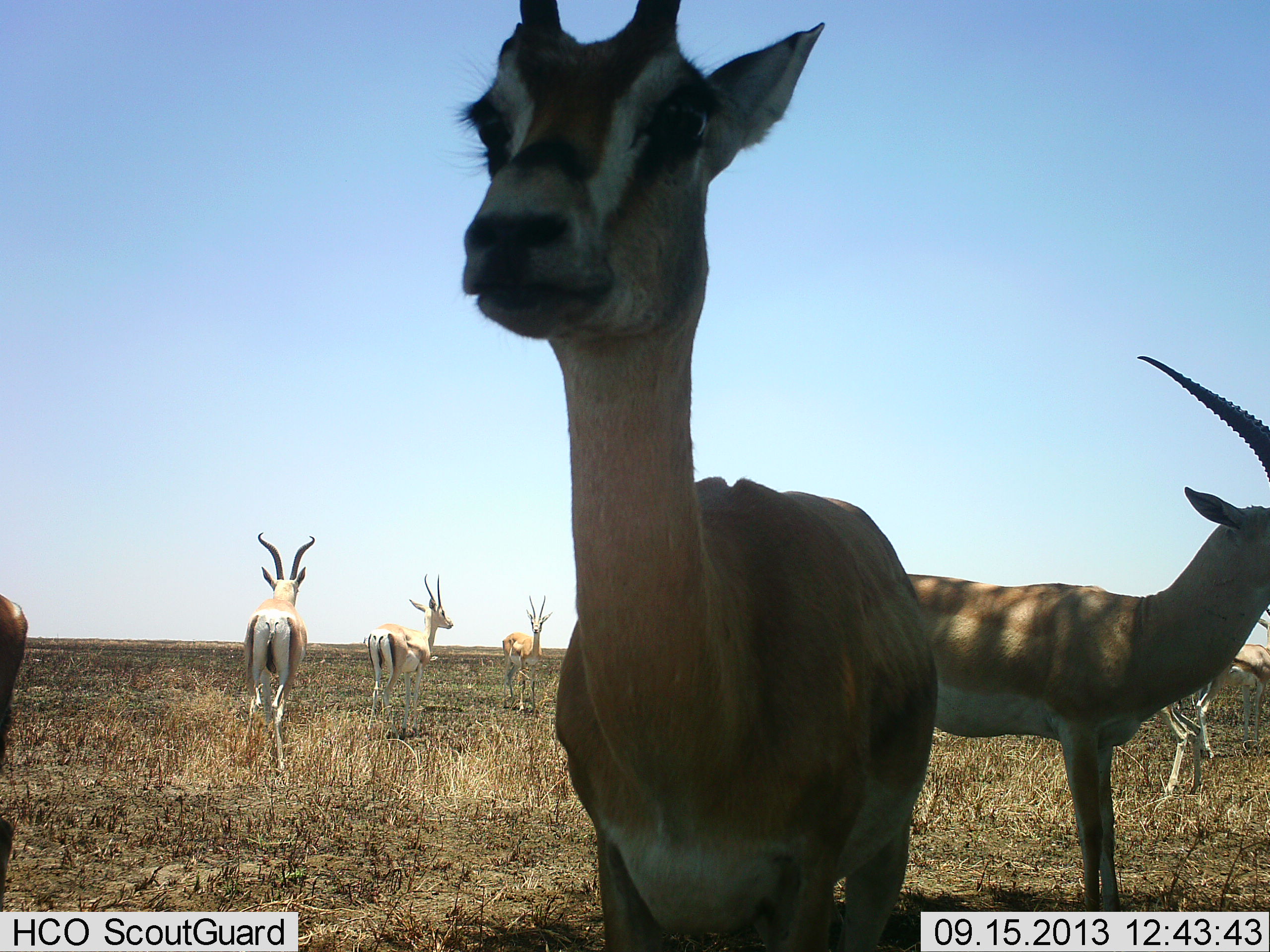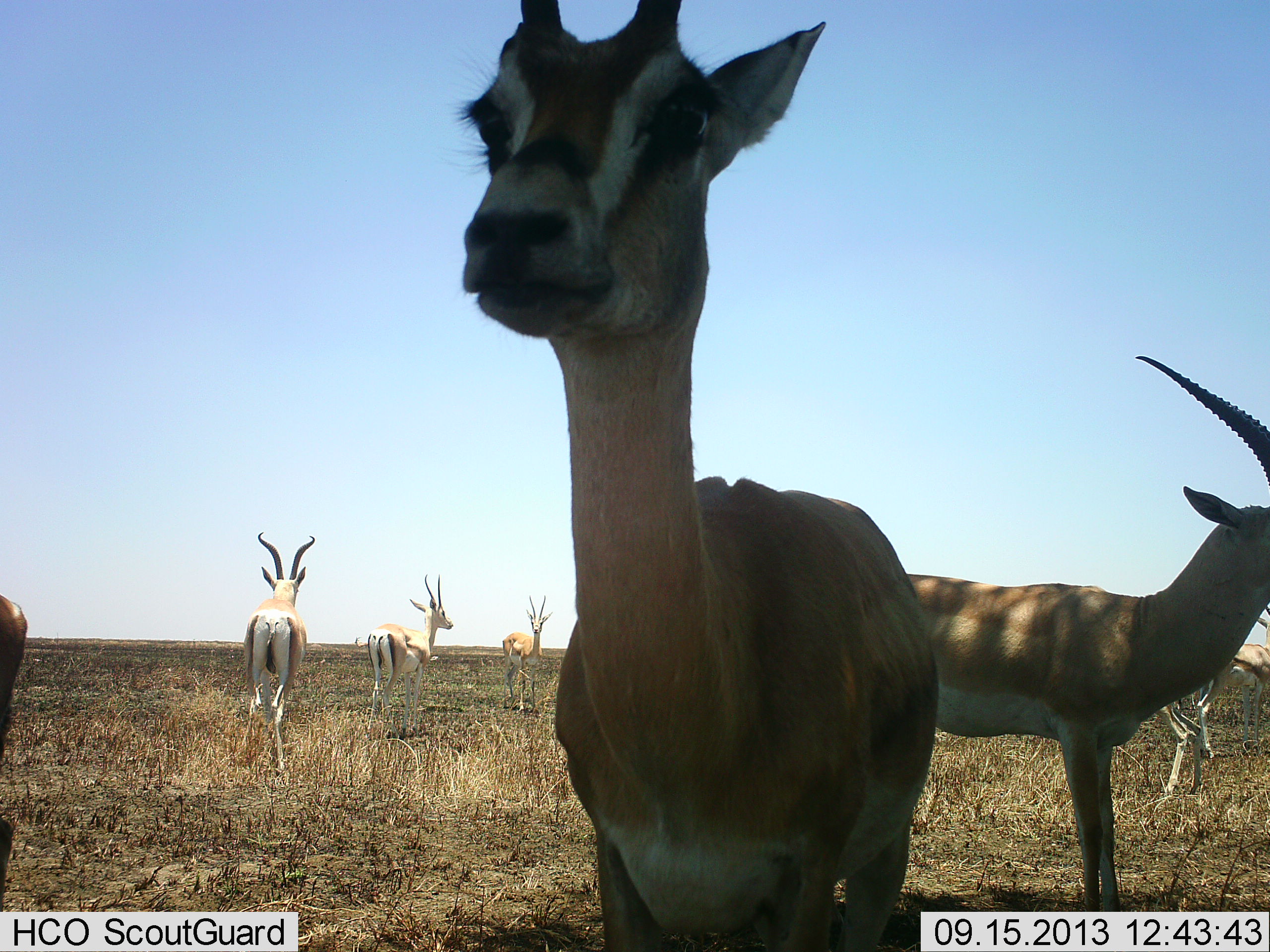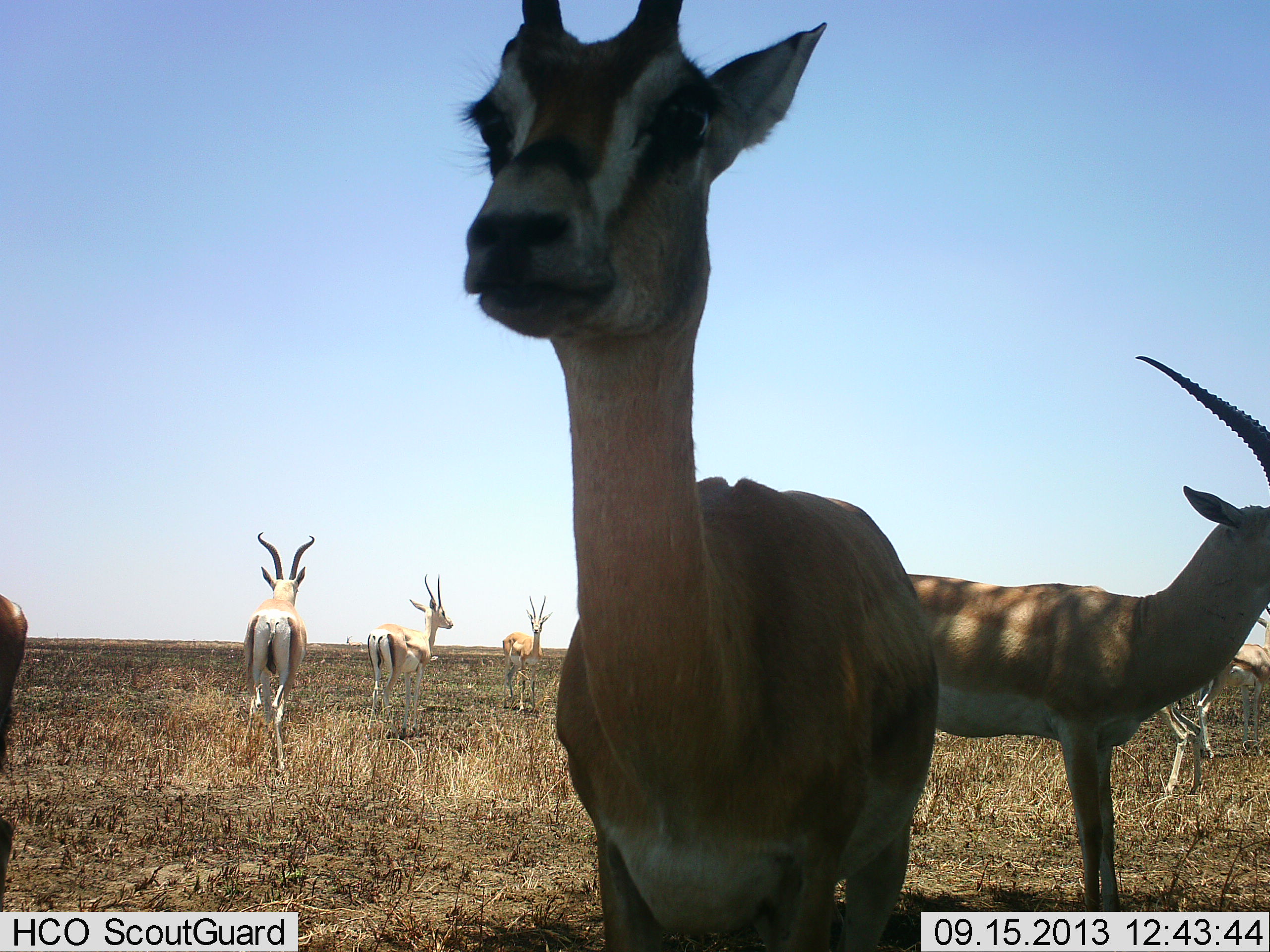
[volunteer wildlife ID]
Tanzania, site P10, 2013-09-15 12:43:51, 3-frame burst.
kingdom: Animalia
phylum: Chordata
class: Mammalia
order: Artiodactyla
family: Bovidae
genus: Nanger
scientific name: Nanger granti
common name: grant's gazelle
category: gazellegrants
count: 7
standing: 100%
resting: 0%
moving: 9%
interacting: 0%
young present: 0%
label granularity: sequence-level